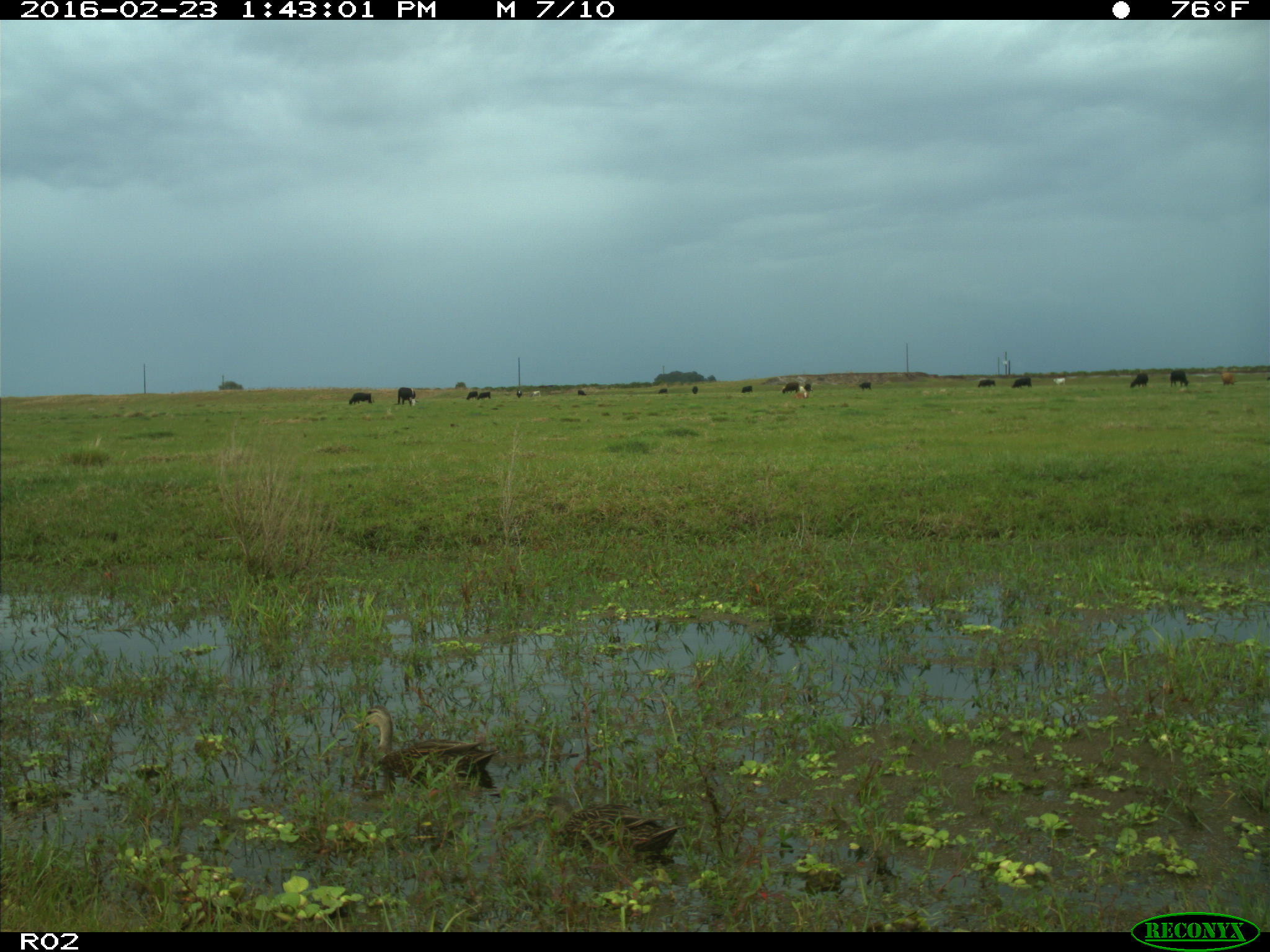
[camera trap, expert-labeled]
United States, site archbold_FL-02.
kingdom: Animalia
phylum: Chordata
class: Mammalia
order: Artiodactyla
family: Bovidae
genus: Bos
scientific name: Bos taurus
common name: domestic cow